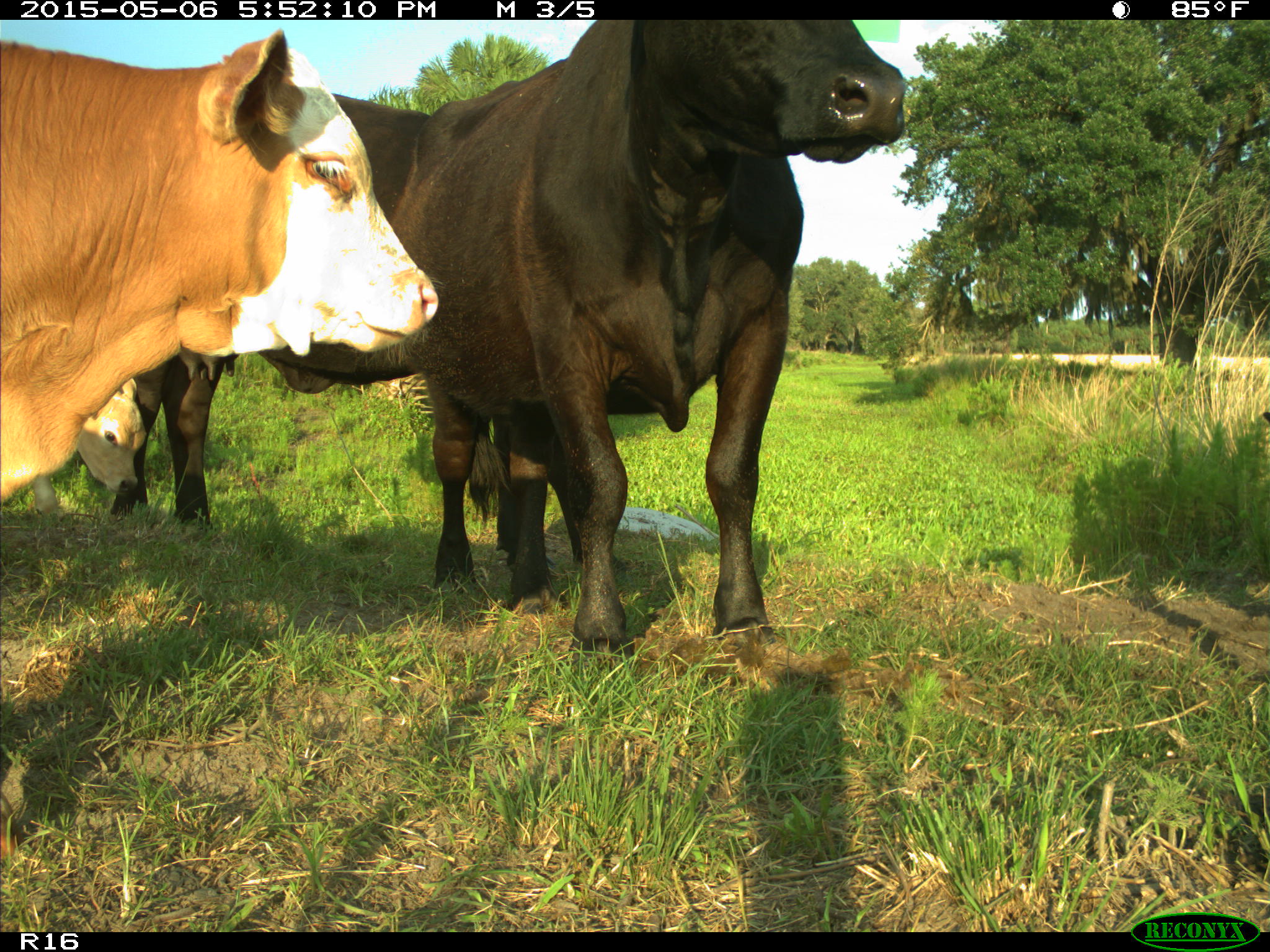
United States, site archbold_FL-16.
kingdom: Animalia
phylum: Chordata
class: Mammalia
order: Artiodactyla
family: Bovidae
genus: Bos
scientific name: Bos taurus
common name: domestic cow